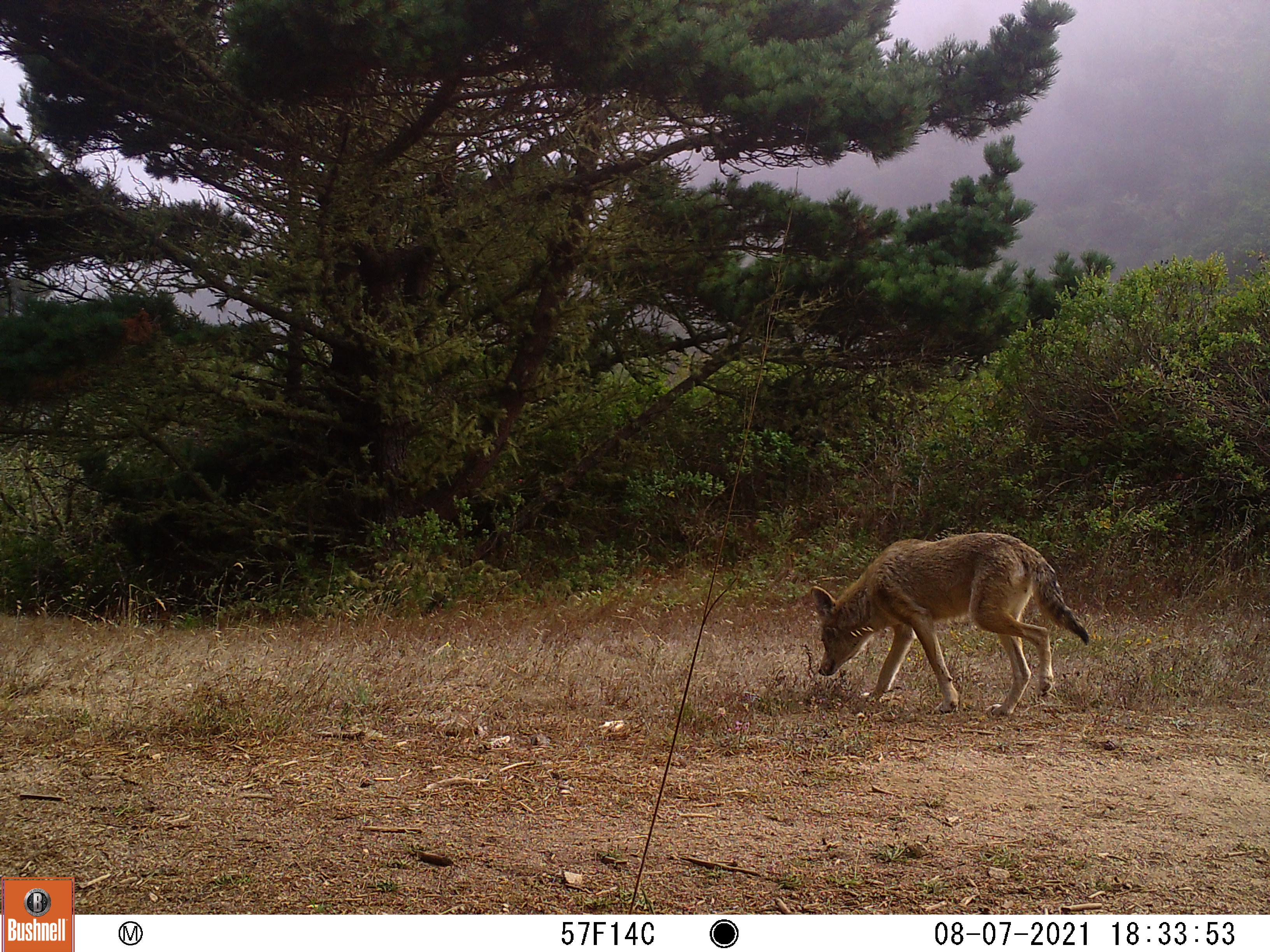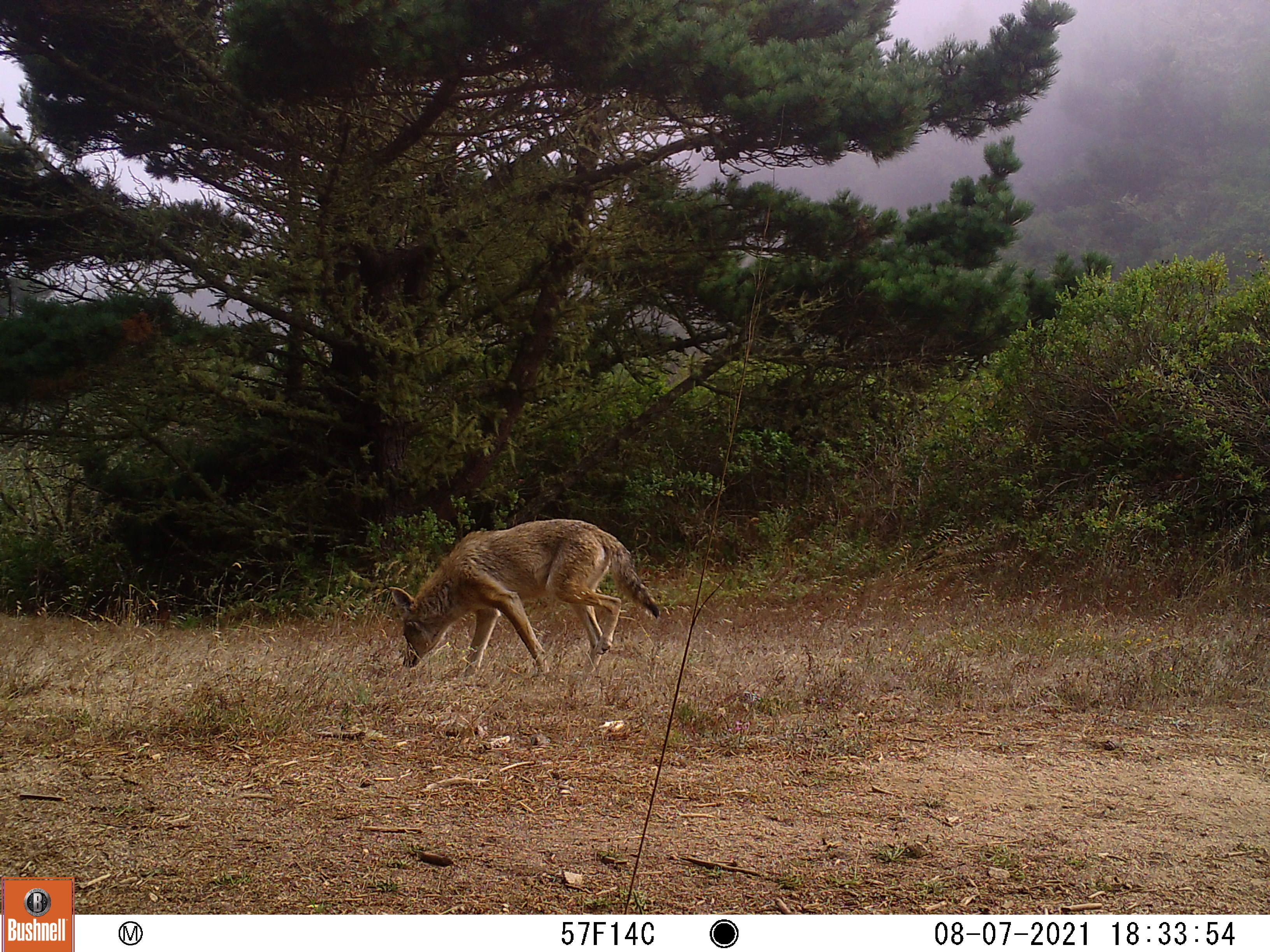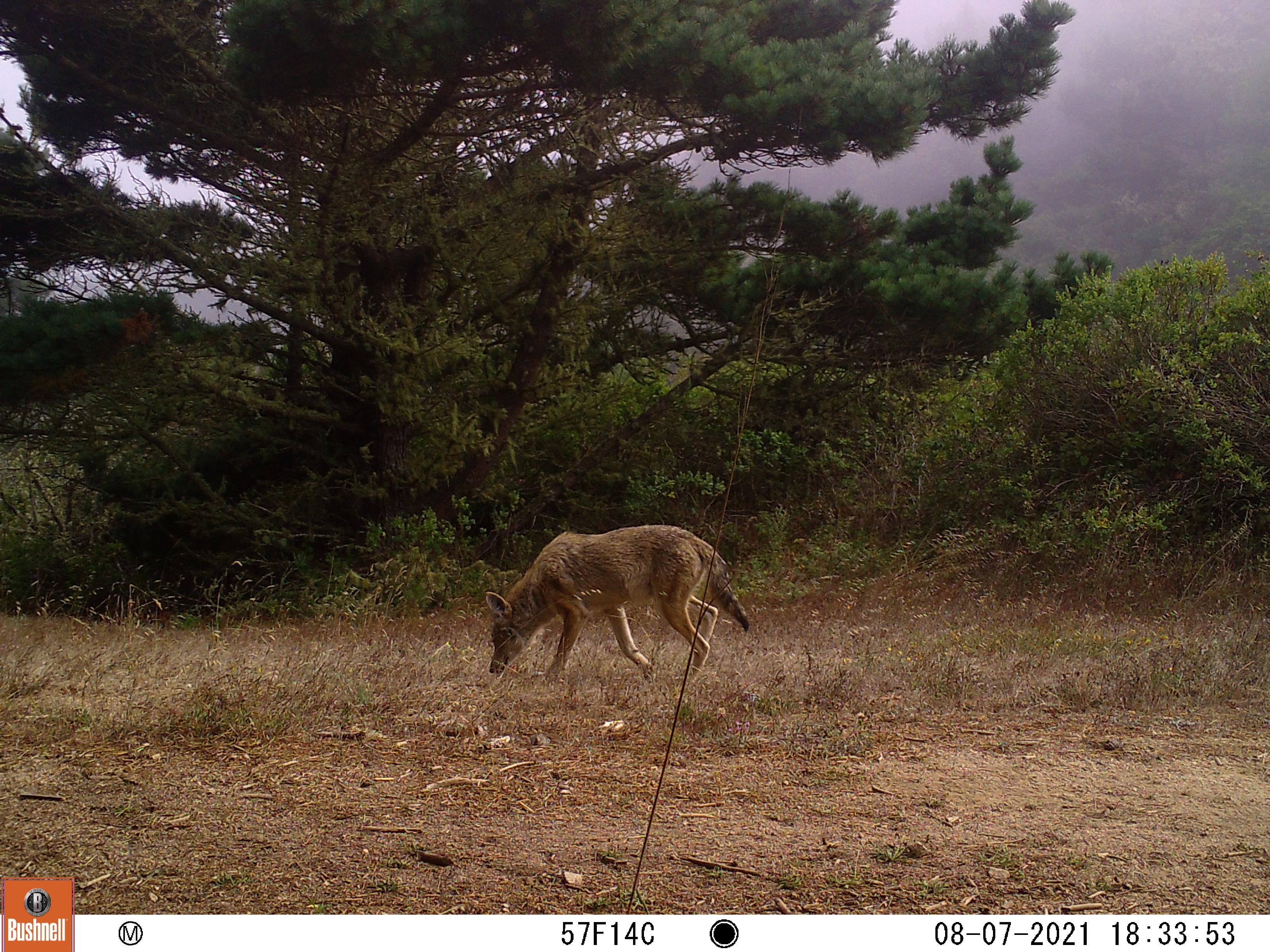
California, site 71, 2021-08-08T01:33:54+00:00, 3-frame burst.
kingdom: Animalia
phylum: Chordata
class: Mammalia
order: Carnivora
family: Canidae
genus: Canis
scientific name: Canis latrans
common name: coyote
Coyote (Canis latrans).